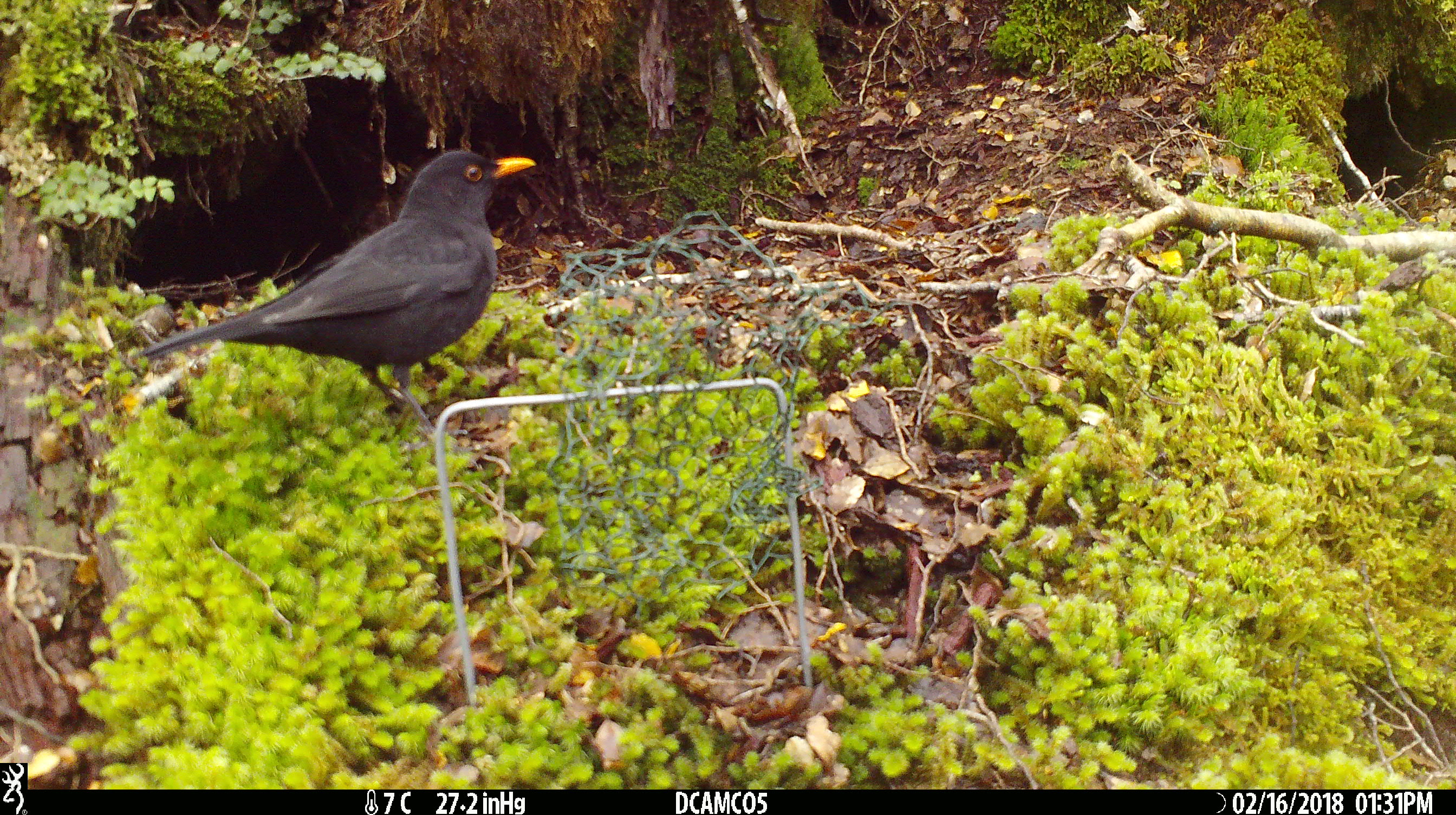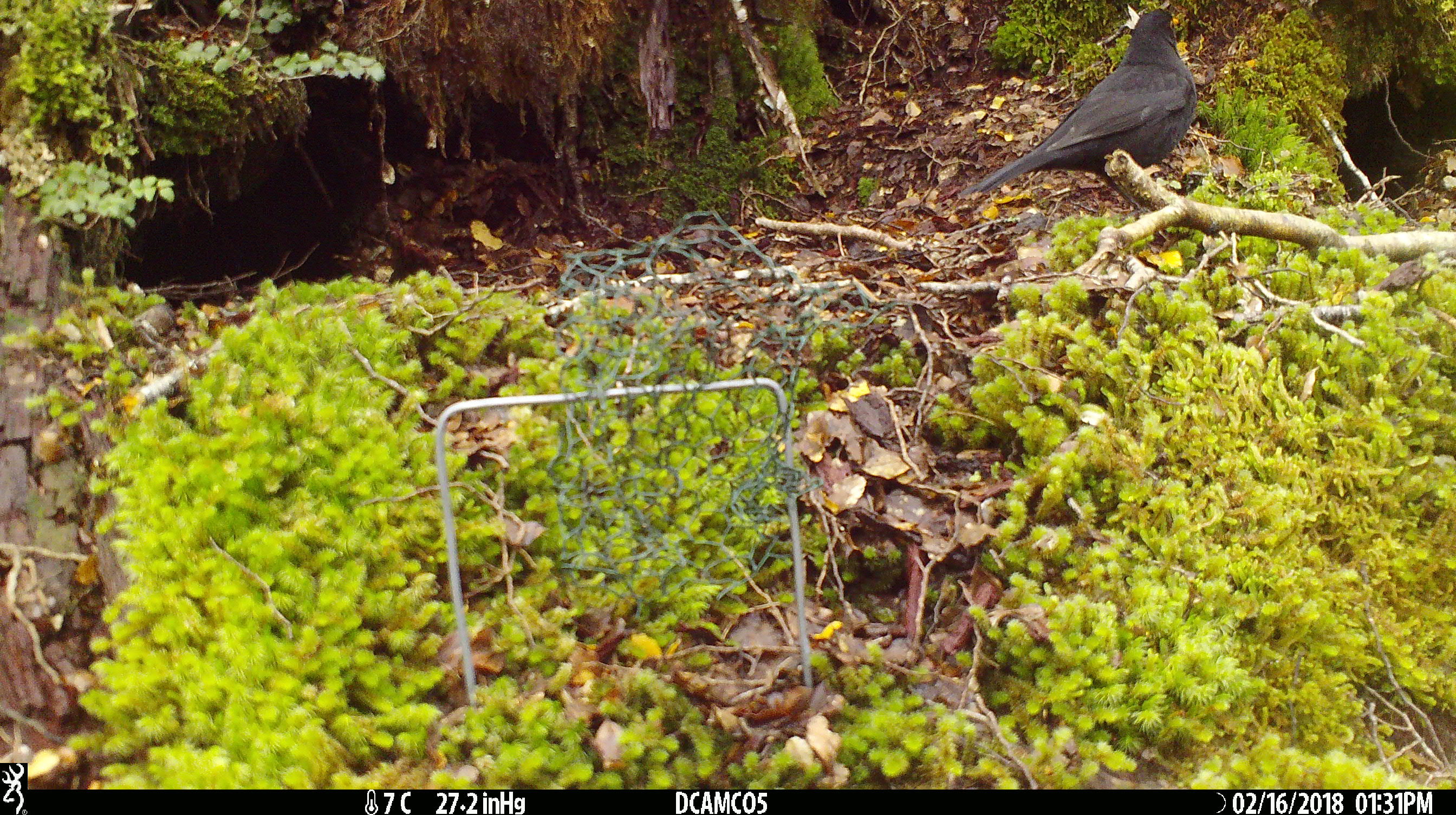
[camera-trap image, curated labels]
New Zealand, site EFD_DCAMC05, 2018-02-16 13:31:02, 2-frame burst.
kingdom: Animalia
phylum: Chordata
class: Aves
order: Passeriformes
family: Turdidae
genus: Turdus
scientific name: Turdus merula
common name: eurasian blackbird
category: blackbird